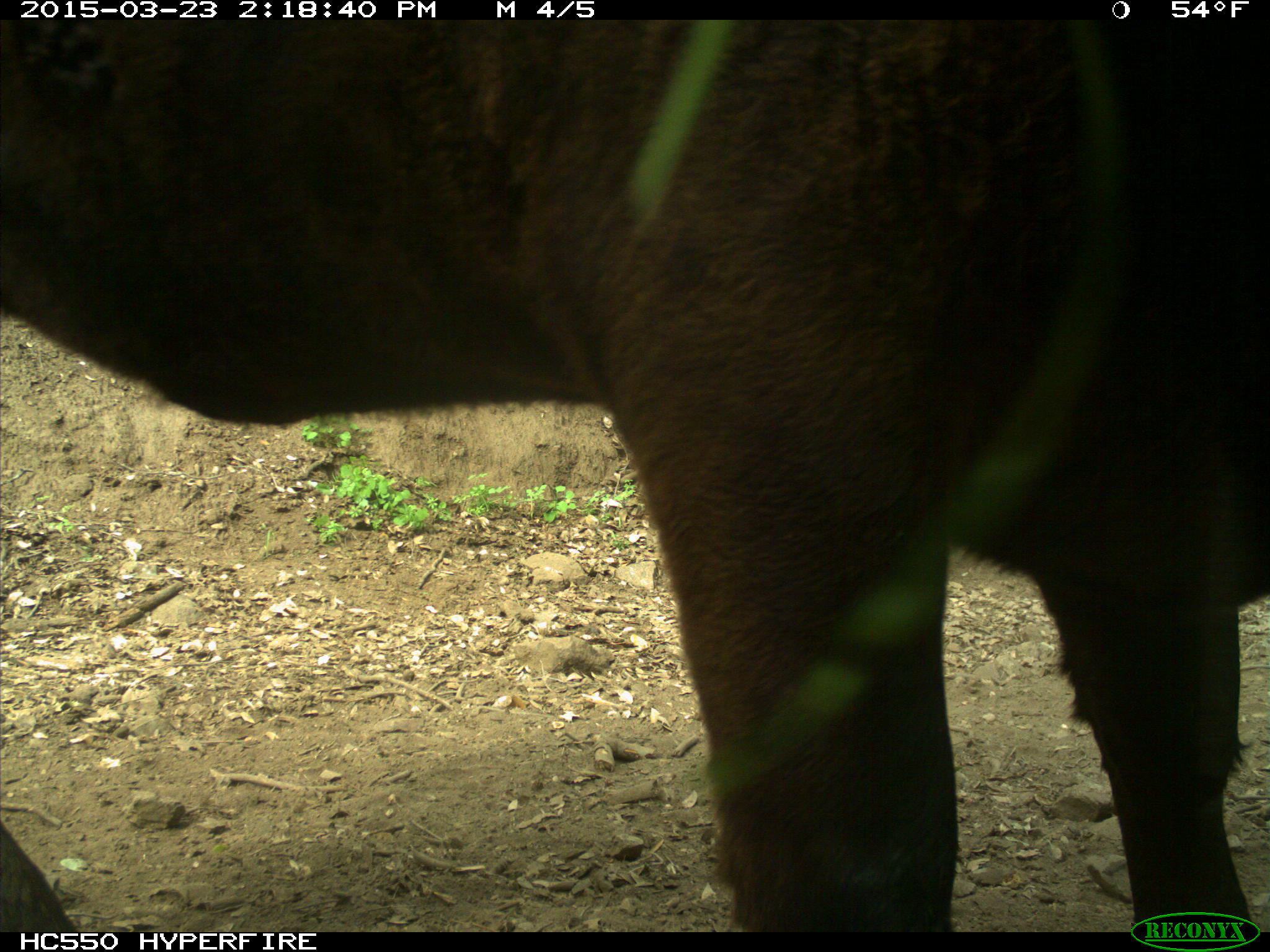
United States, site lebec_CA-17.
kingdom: Animalia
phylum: Chordata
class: Mammalia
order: Artiodactyla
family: Bovidae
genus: Bos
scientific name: Bos taurus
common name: domestic cow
Bos taurus (domestic cow).